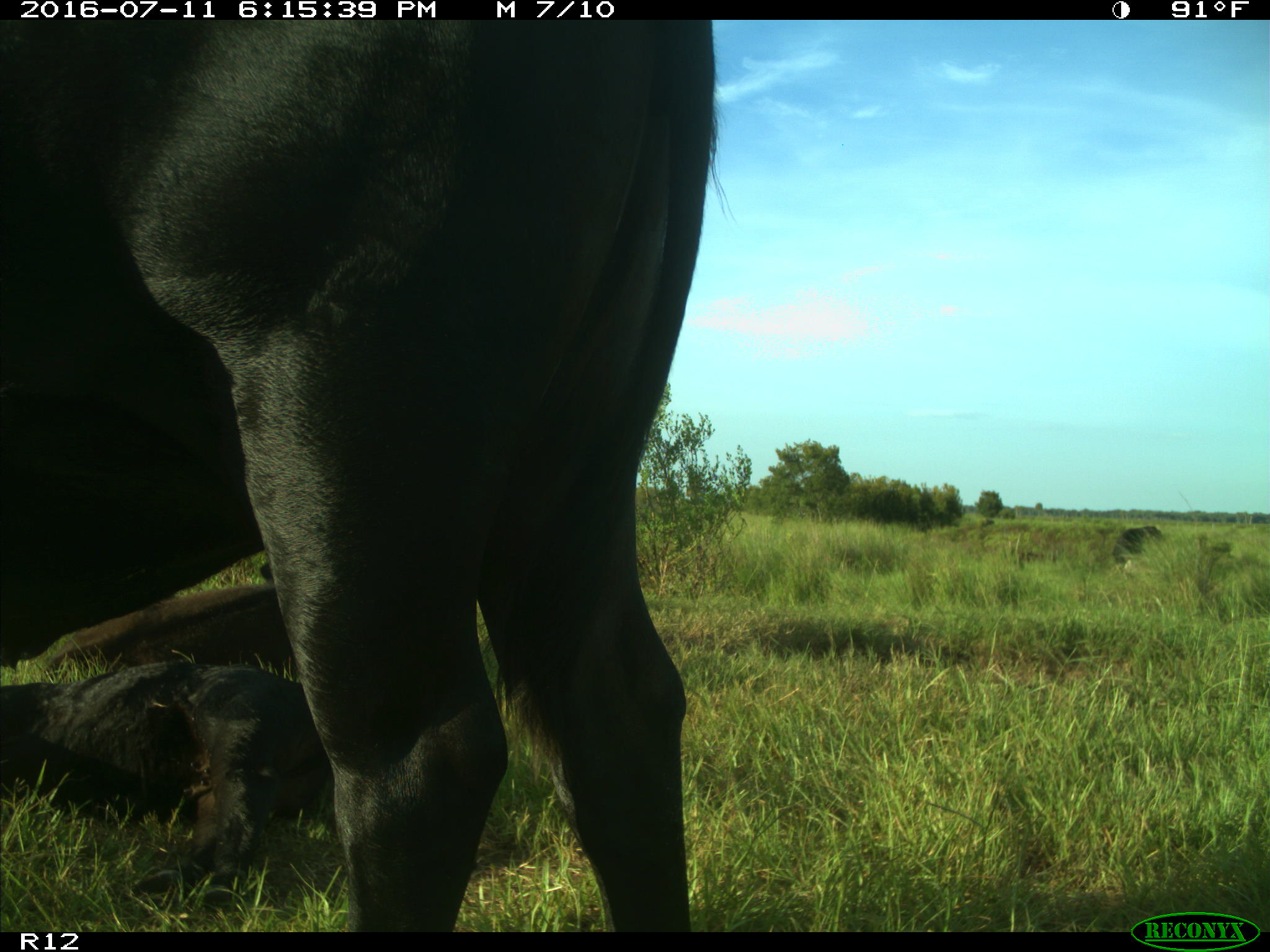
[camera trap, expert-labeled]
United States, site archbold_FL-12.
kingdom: Animalia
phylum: Chordata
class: Mammalia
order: Artiodactyla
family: Bovidae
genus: Bos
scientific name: Bos taurus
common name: domestic cow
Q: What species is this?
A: Bos taurus (domestic cow).